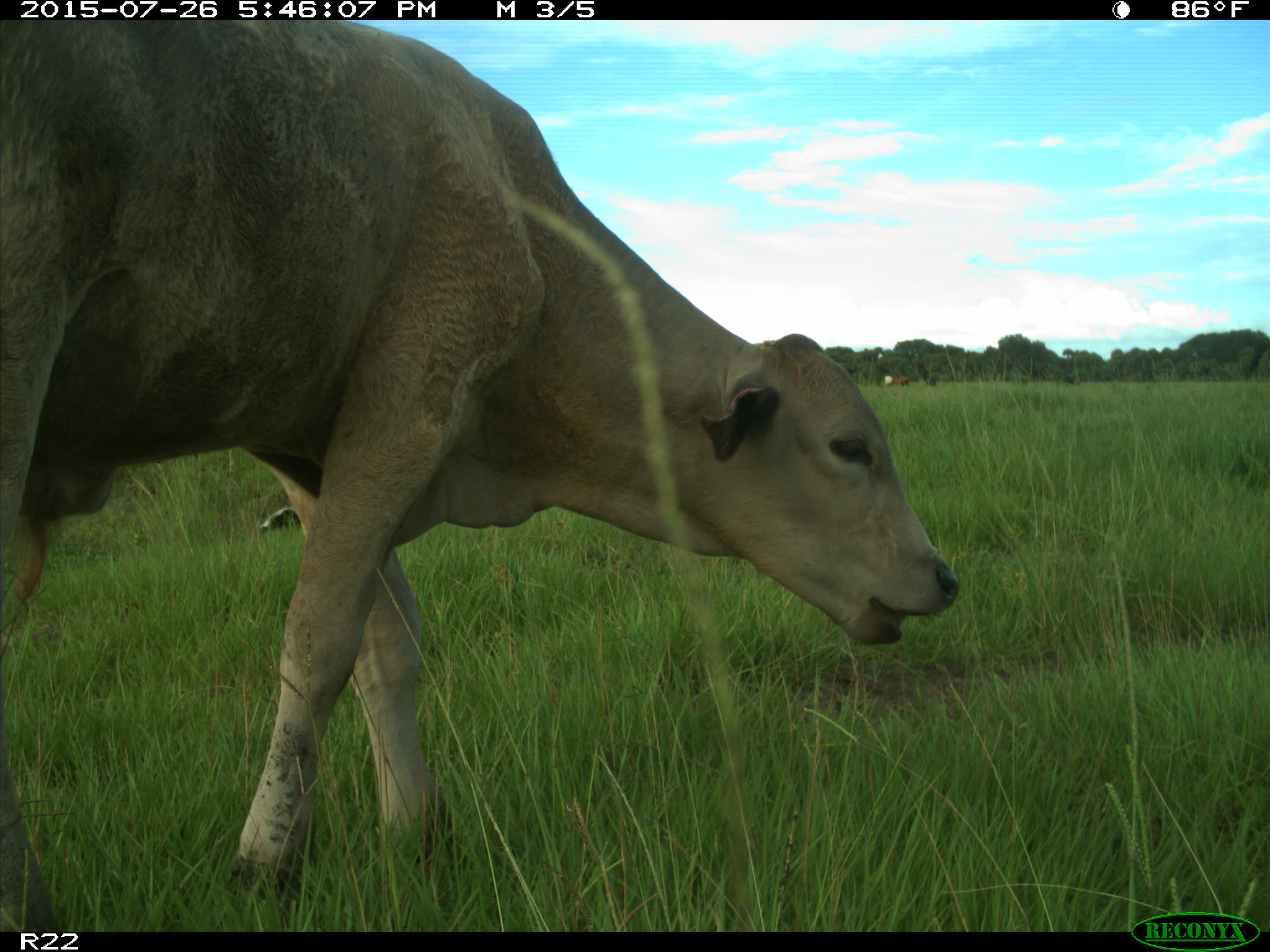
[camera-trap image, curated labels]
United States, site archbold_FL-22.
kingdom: Animalia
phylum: Chordata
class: Mammalia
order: Artiodactyla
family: Bovidae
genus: Bos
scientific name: Bos taurus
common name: domestic cow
Bos taurus (domestic cow).